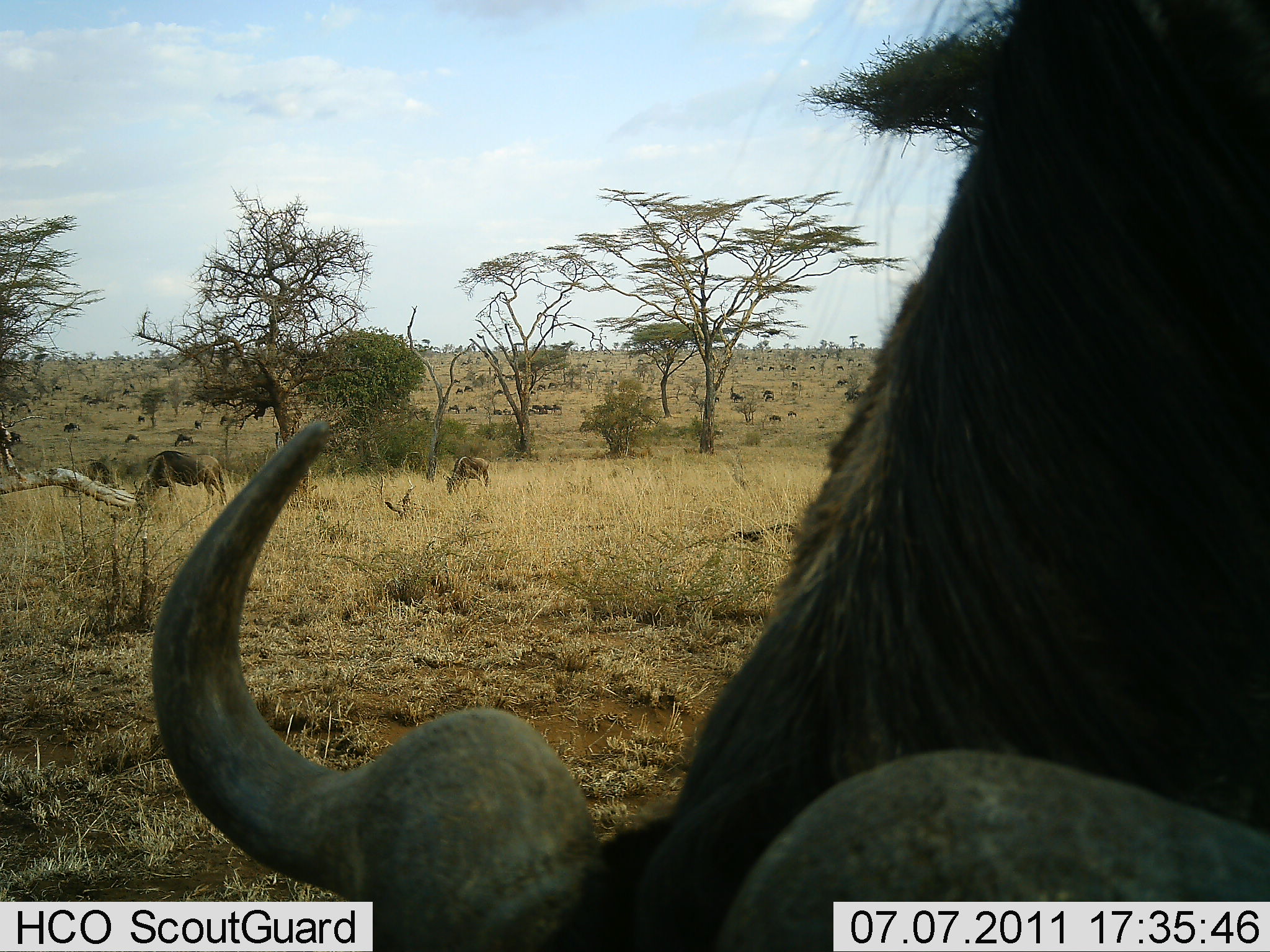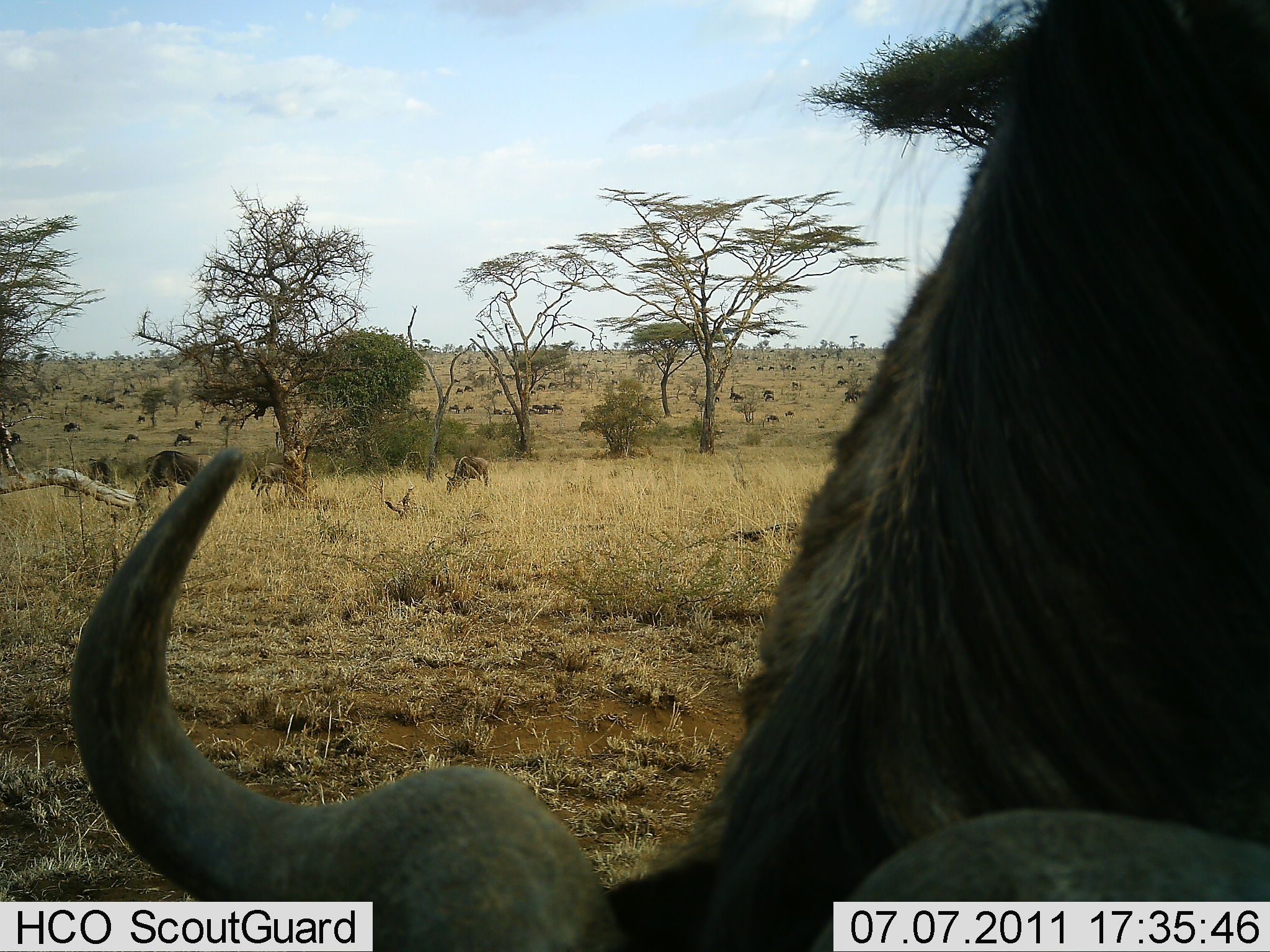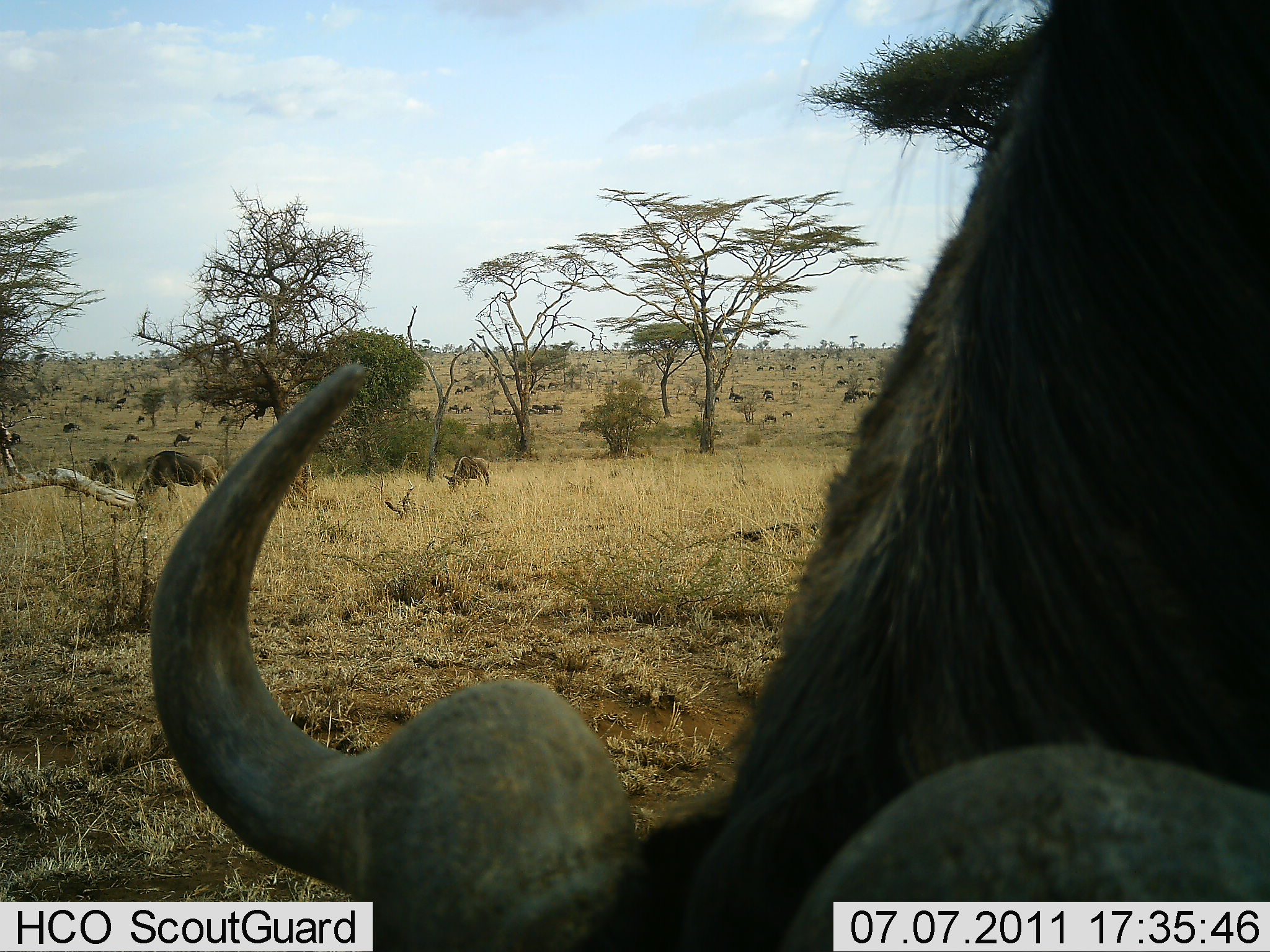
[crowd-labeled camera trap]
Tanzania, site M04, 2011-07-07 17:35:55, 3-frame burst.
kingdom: Animalia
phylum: Chordata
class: Mammalia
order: Artiodactyla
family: Bovidae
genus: Syncerus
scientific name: Syncerus caffer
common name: cape buffalo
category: buffalo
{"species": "buffalo (cape buffalo) (Syncerus caffer)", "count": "2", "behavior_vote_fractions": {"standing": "25%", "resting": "0%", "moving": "12%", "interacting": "0%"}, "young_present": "12%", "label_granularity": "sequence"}